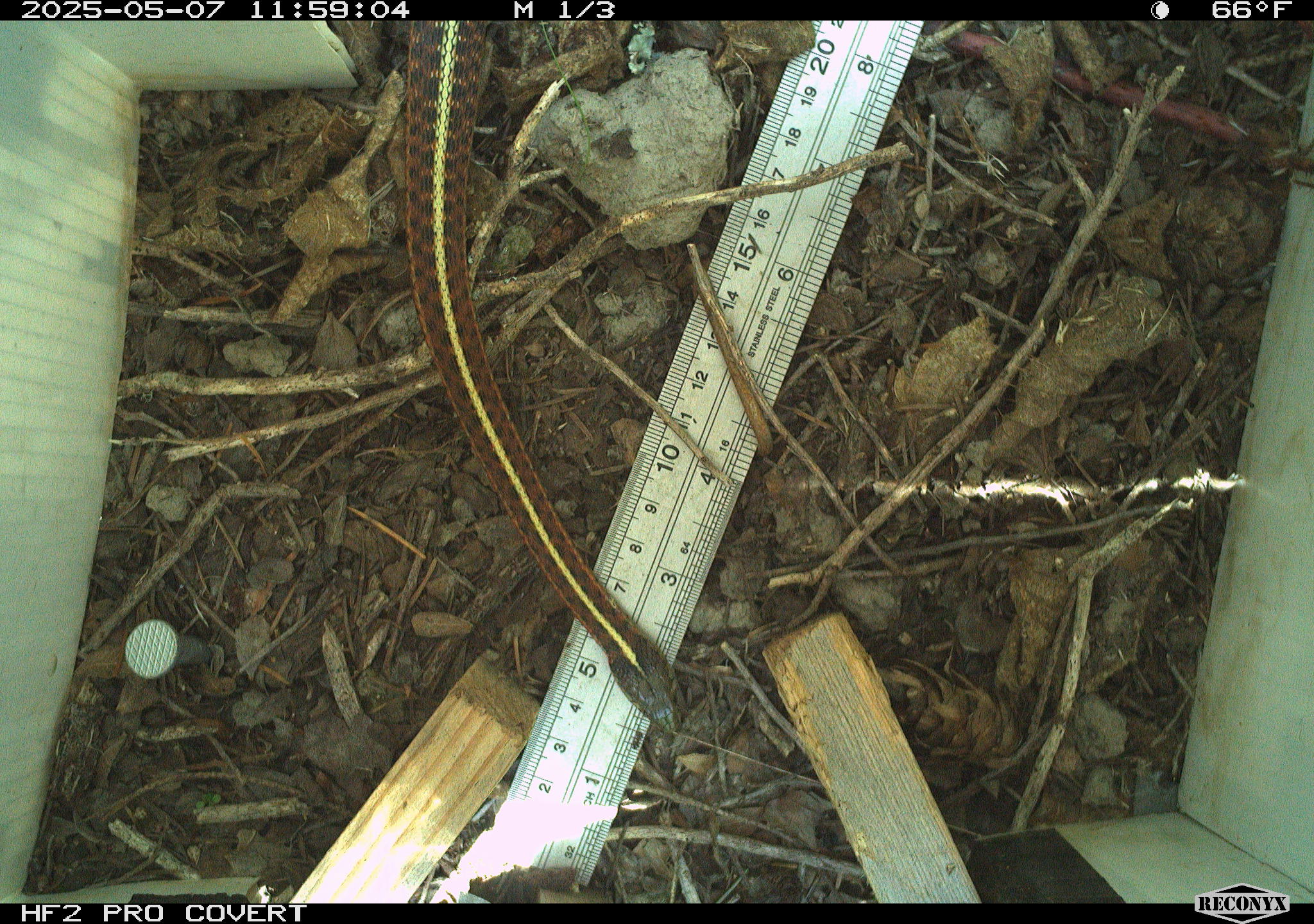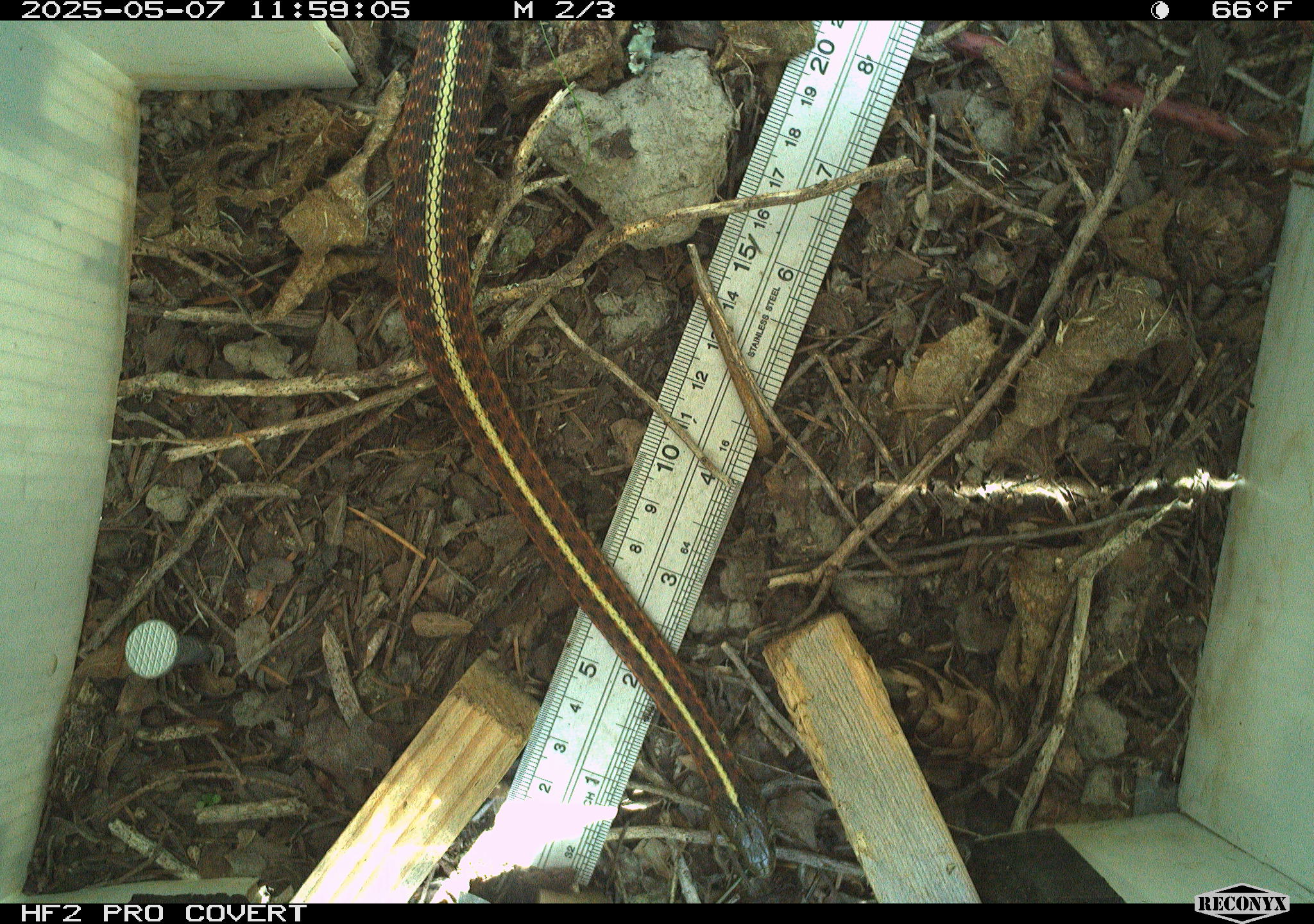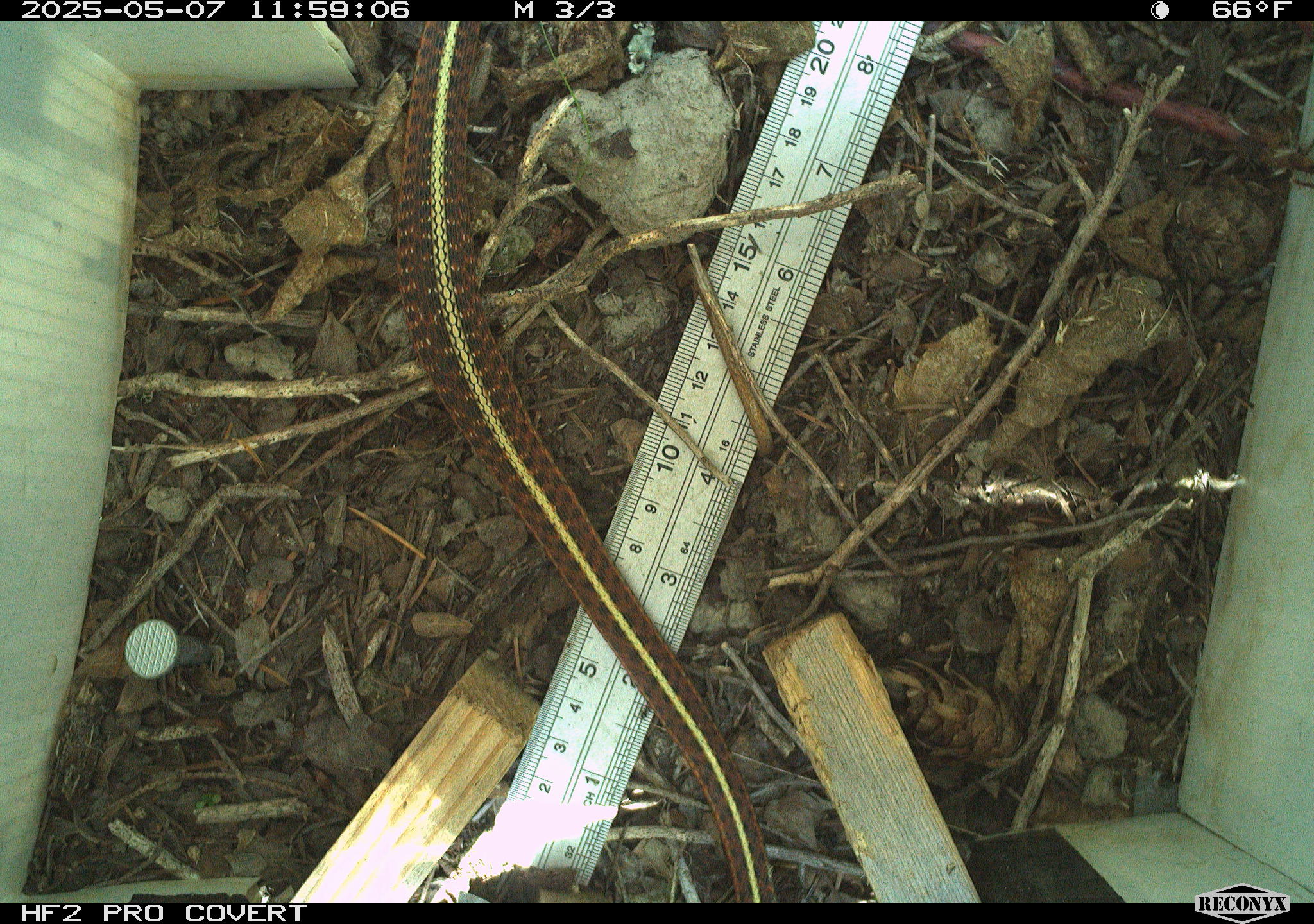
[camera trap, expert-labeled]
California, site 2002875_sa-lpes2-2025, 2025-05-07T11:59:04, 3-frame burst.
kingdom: Animalia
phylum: Chordata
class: Reptilia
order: Squamata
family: Colubridae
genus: Thamnophis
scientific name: Thamnophis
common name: american gartersnakes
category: thamnophis species